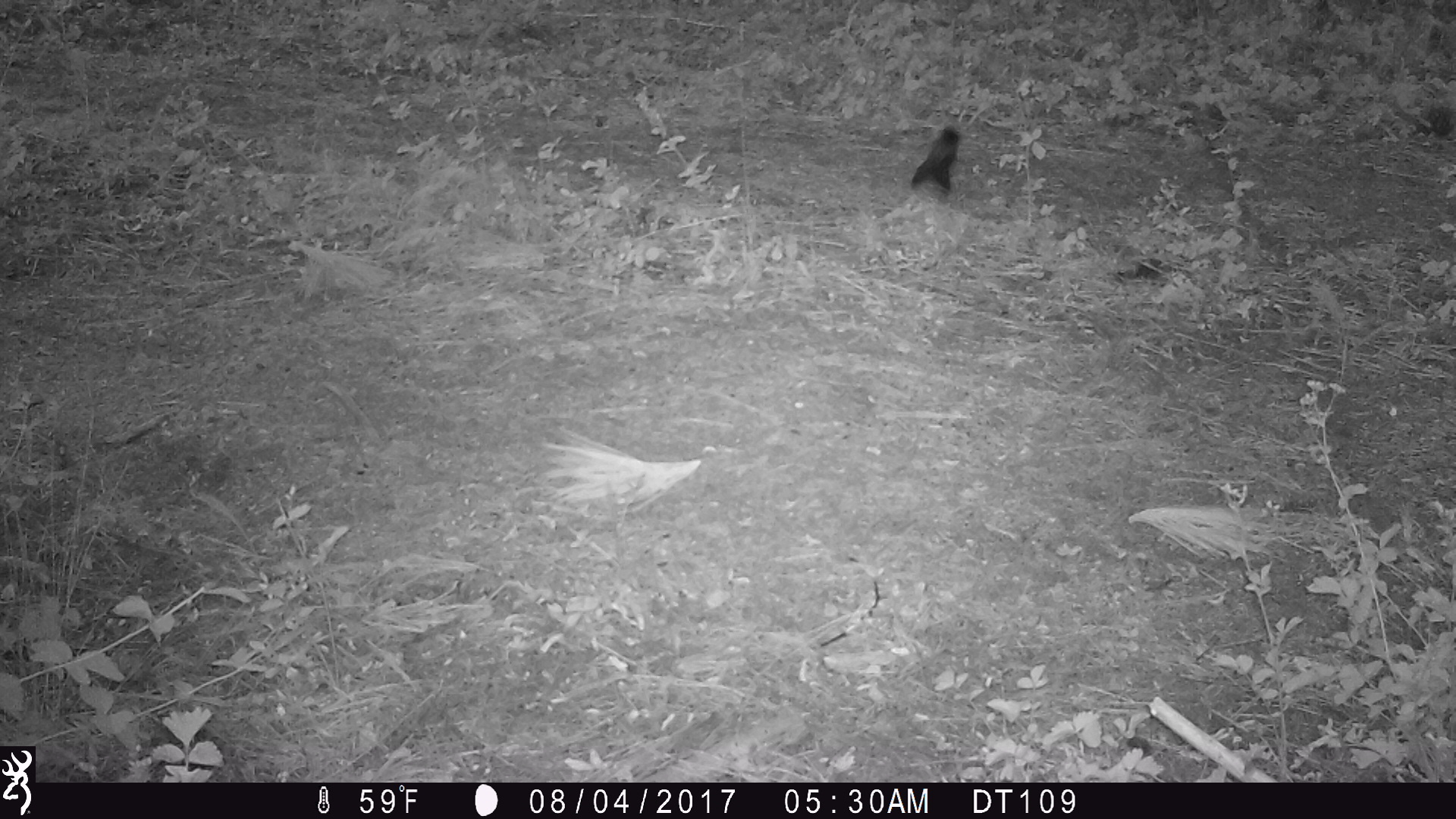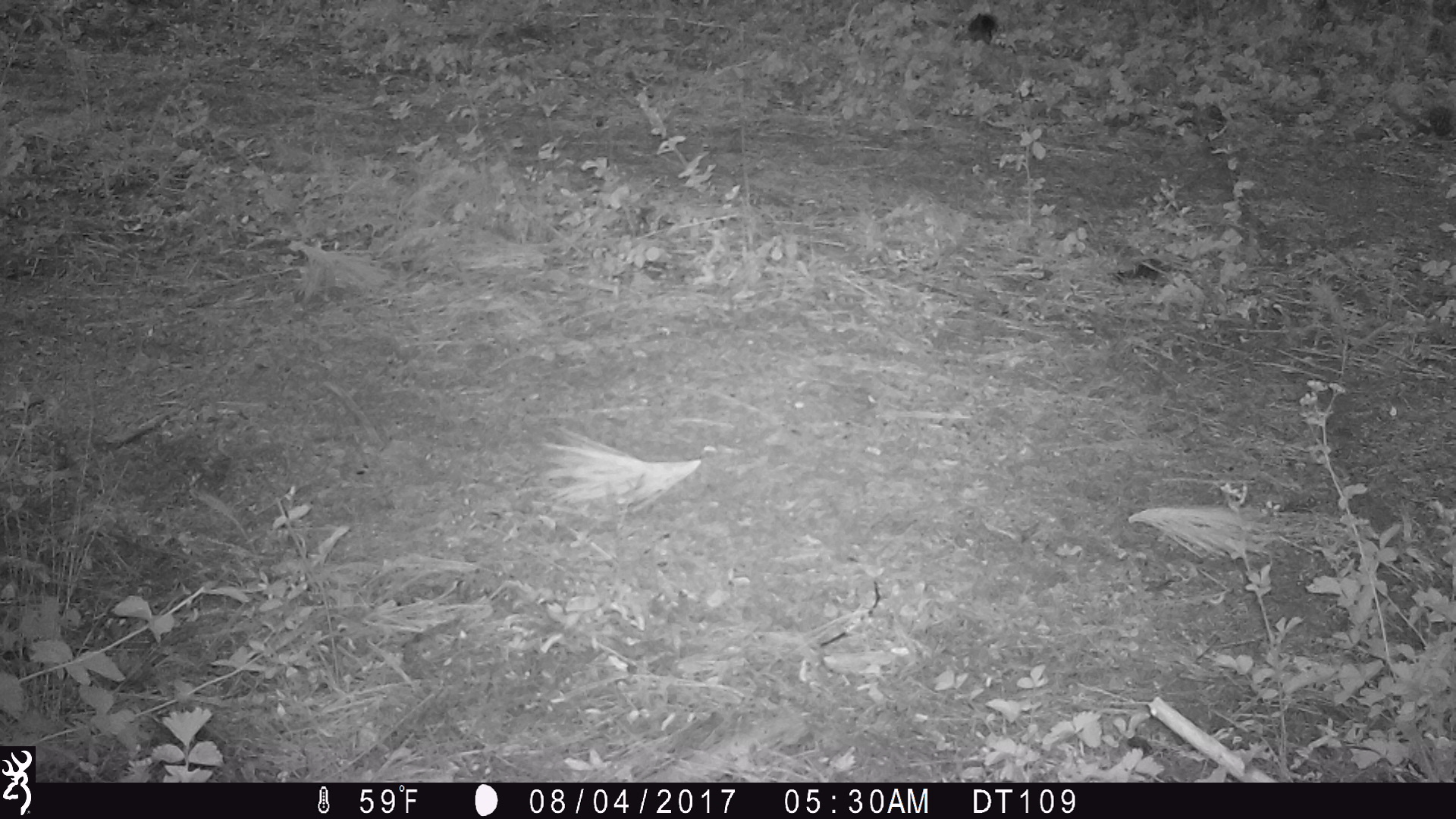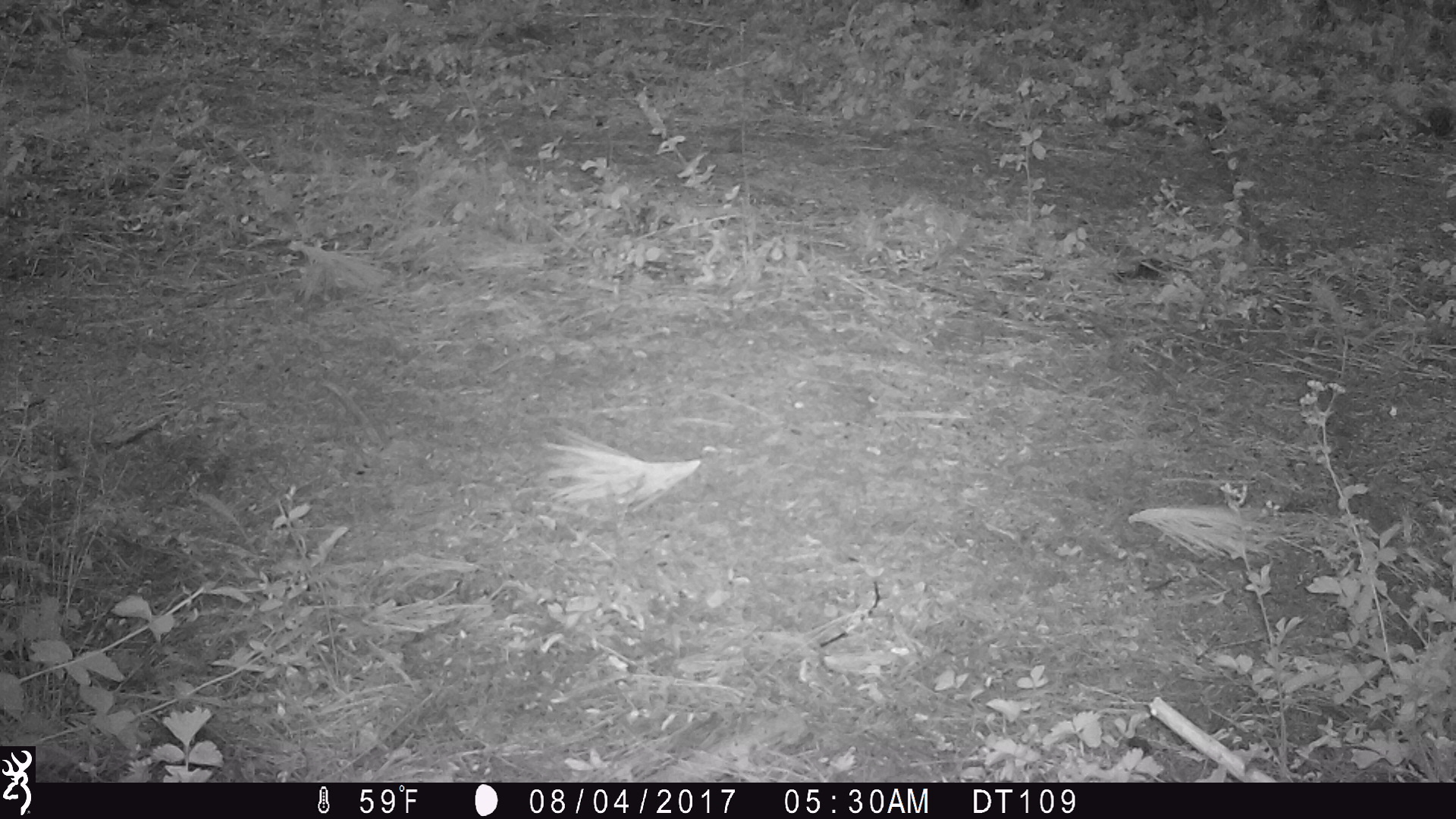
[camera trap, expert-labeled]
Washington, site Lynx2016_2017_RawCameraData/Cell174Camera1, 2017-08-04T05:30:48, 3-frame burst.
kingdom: Animalia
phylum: Chordata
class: Mammalia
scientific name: Mammalia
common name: small mammal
Small mammal (Mammalia). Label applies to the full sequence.